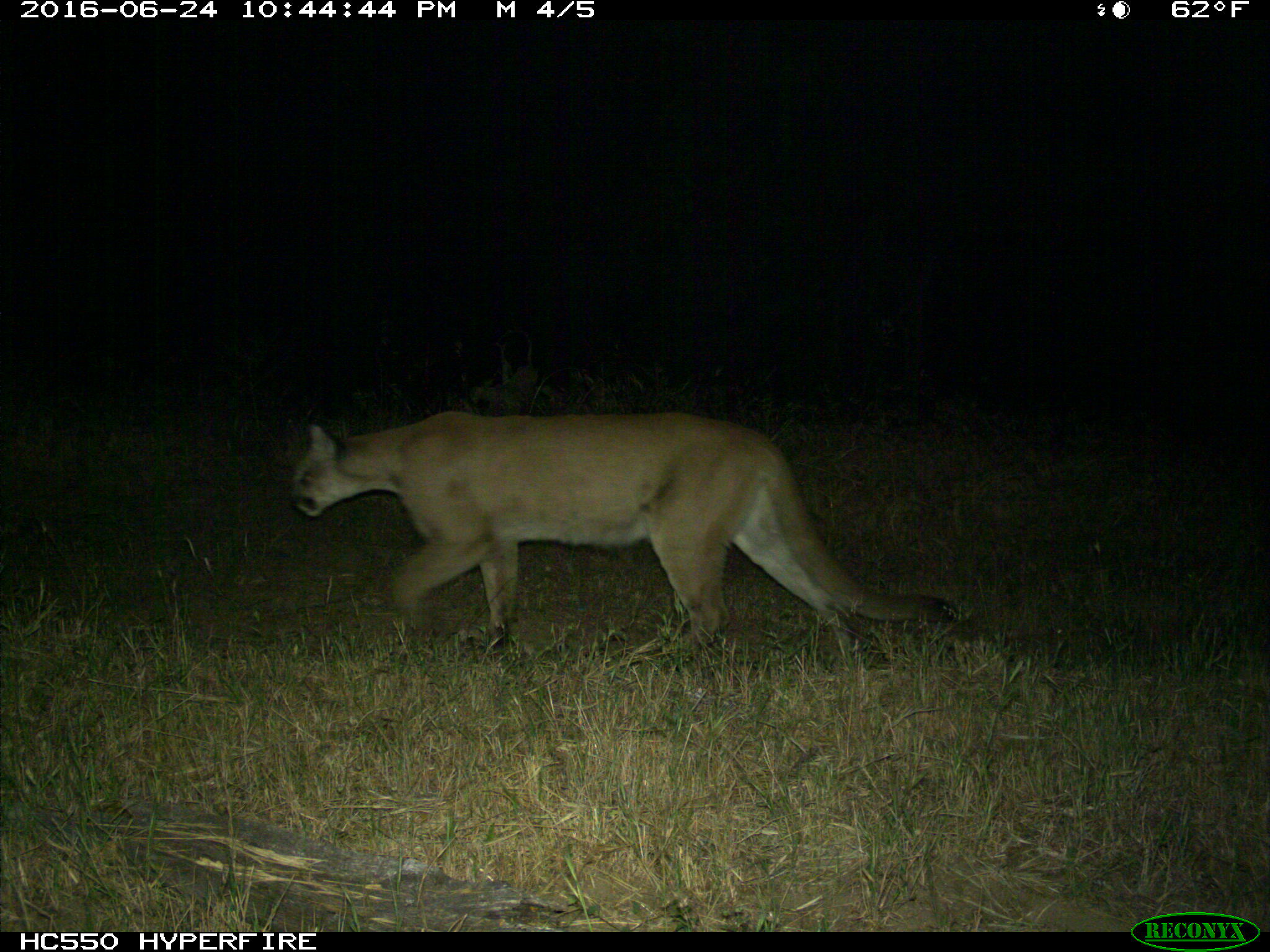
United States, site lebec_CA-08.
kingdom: Animalia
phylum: Chordata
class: Mammalia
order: Carnivora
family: Felidae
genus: Puma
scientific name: Puma concolor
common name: mountain lion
Puma concolor (mountain lion).